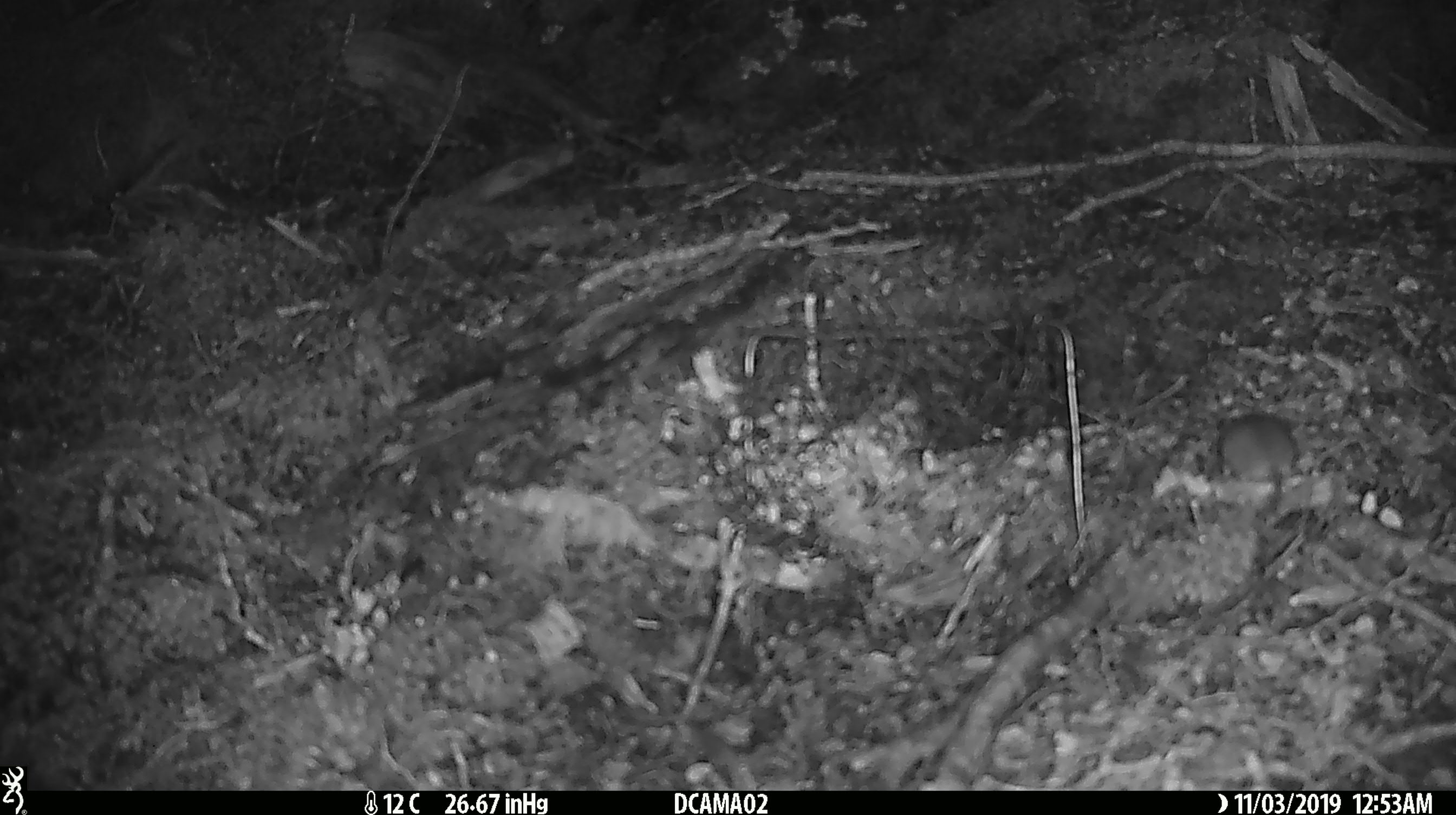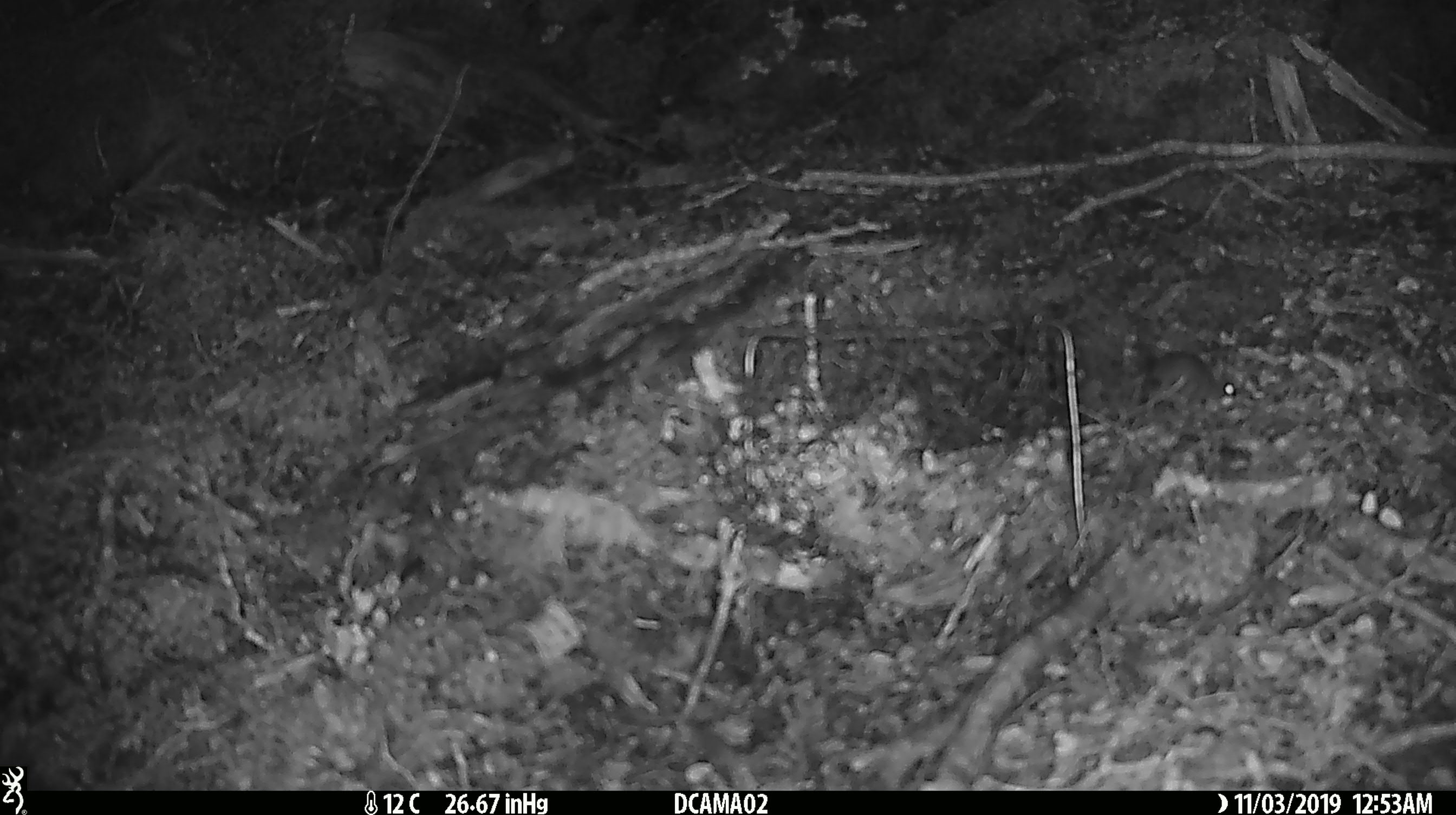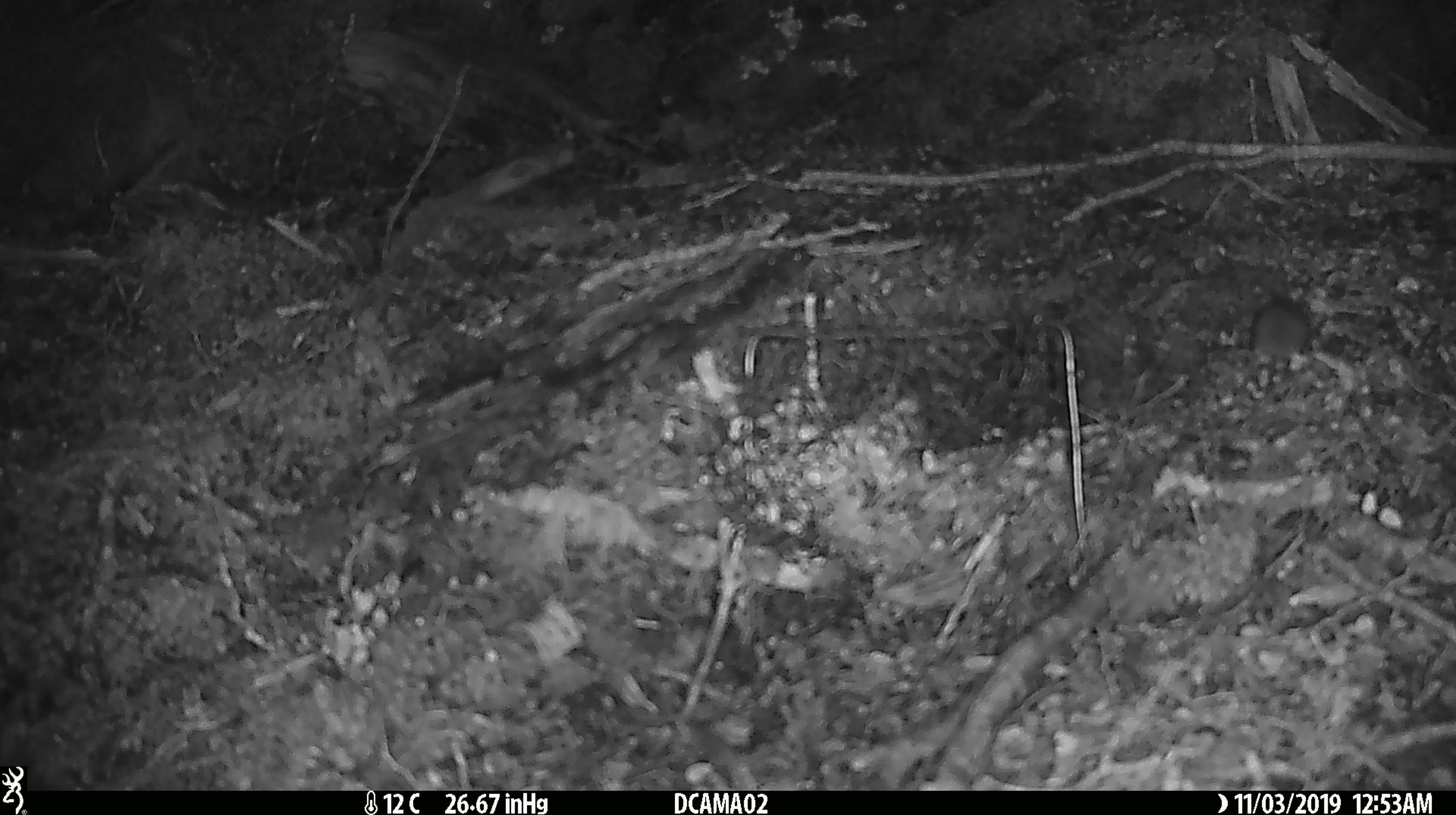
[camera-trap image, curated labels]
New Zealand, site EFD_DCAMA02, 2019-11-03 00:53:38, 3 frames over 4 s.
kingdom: Animalia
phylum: Chordata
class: Mammalia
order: Rodentia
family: Muridae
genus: Mus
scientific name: Mus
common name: mouse